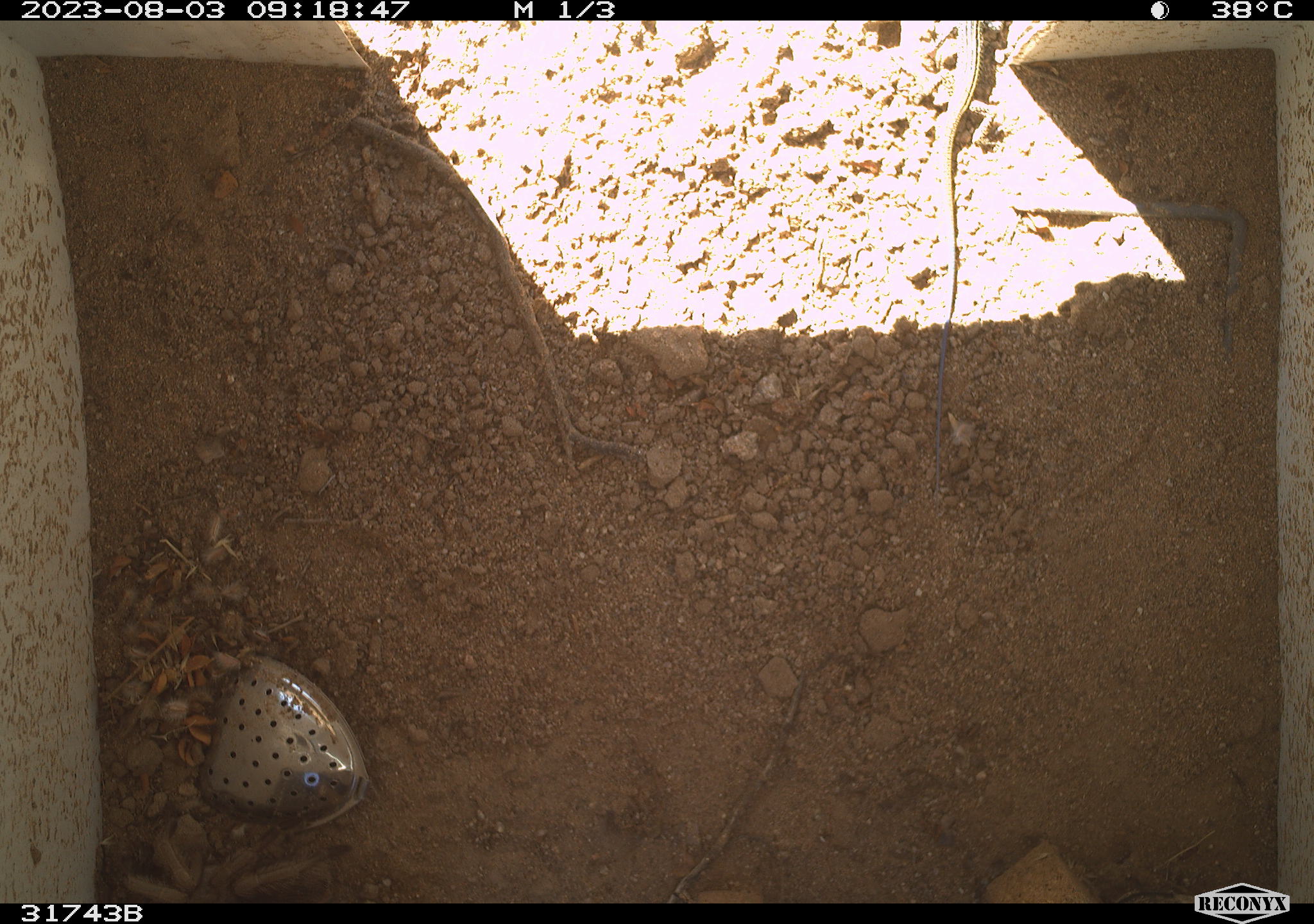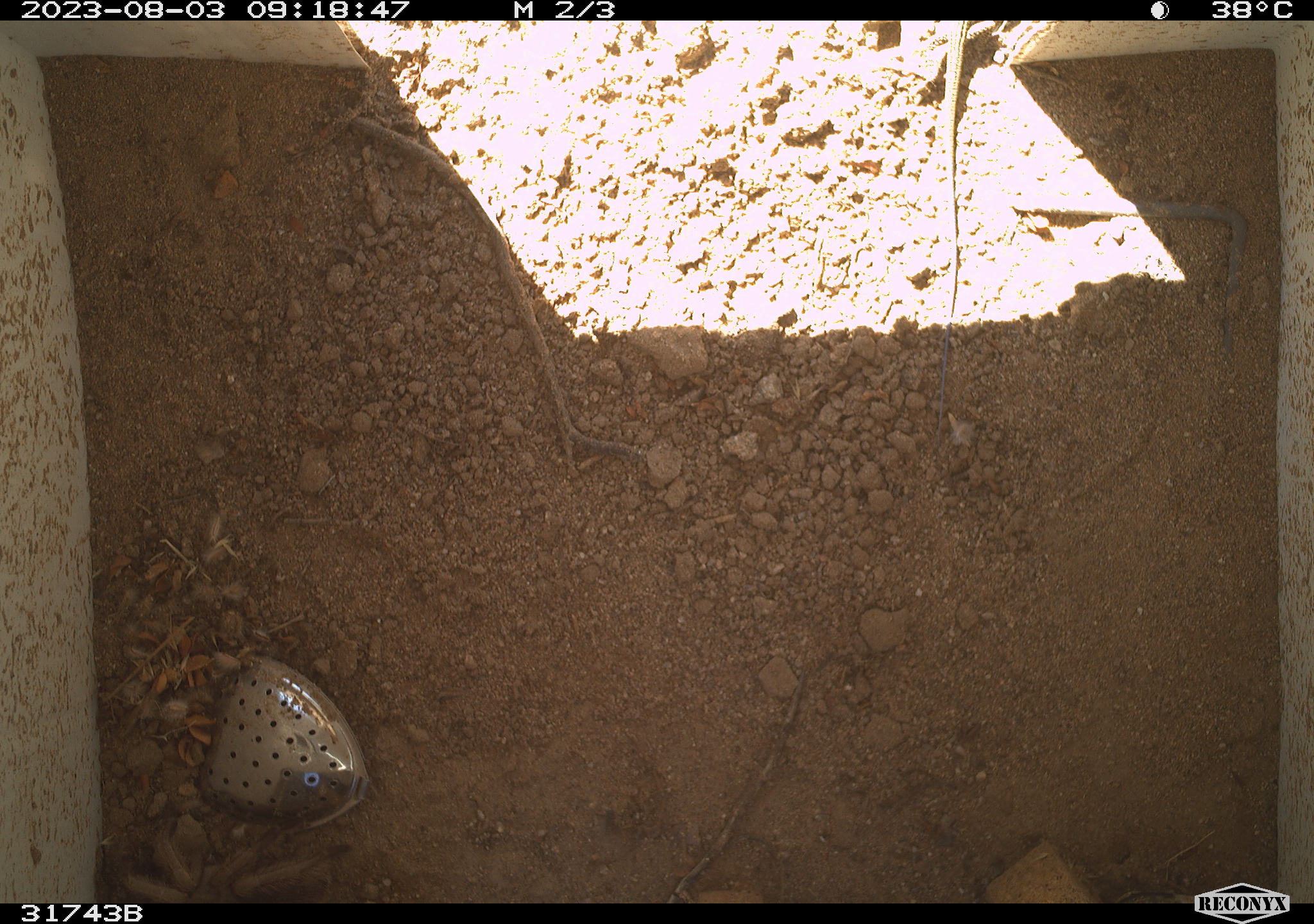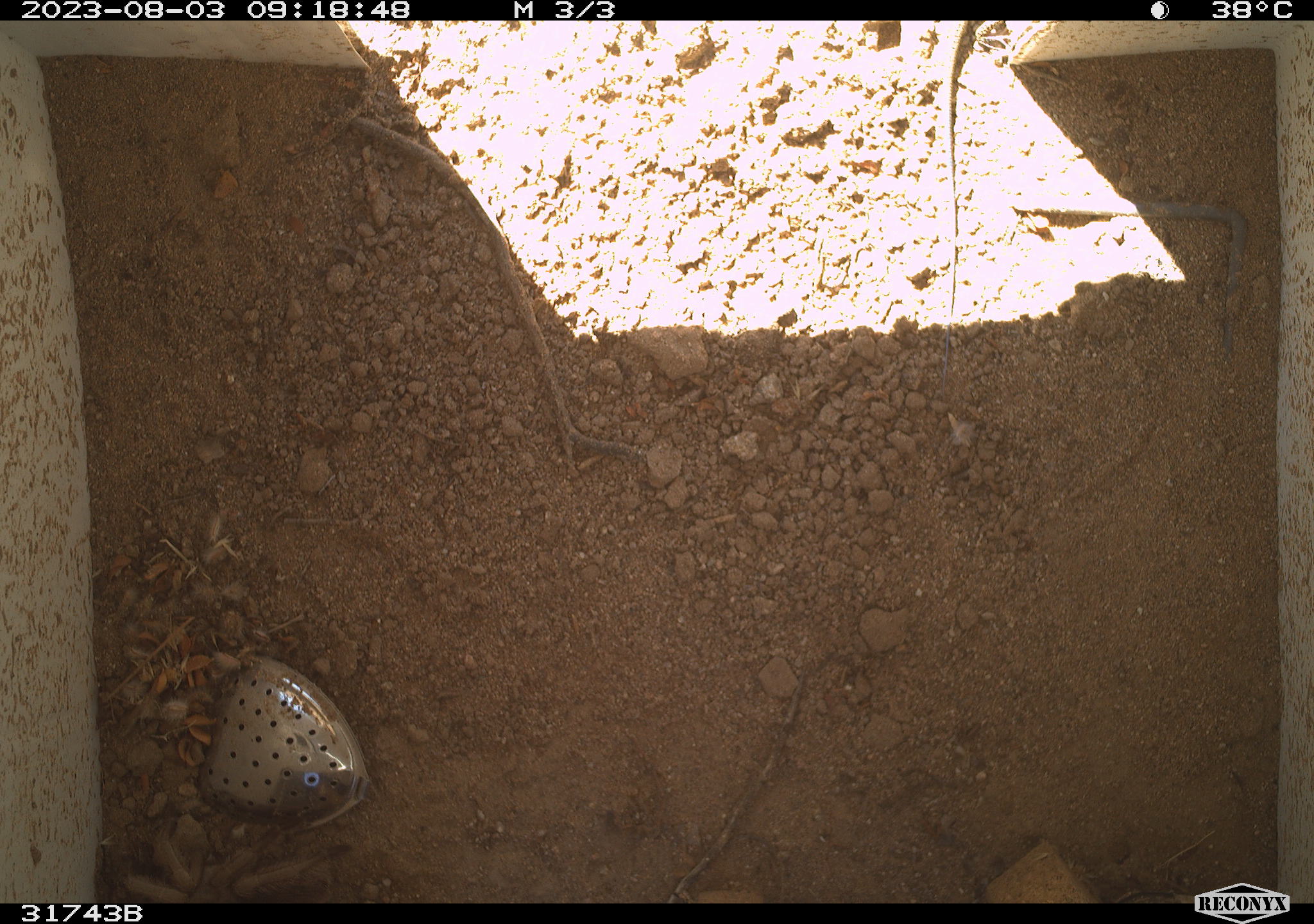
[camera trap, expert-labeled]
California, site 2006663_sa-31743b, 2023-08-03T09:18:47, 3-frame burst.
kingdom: Animalia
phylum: Chordata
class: Reptilia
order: Squamata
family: Teiidae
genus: Aspidoscelis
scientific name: Aspidoscelis tigris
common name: western whiptail